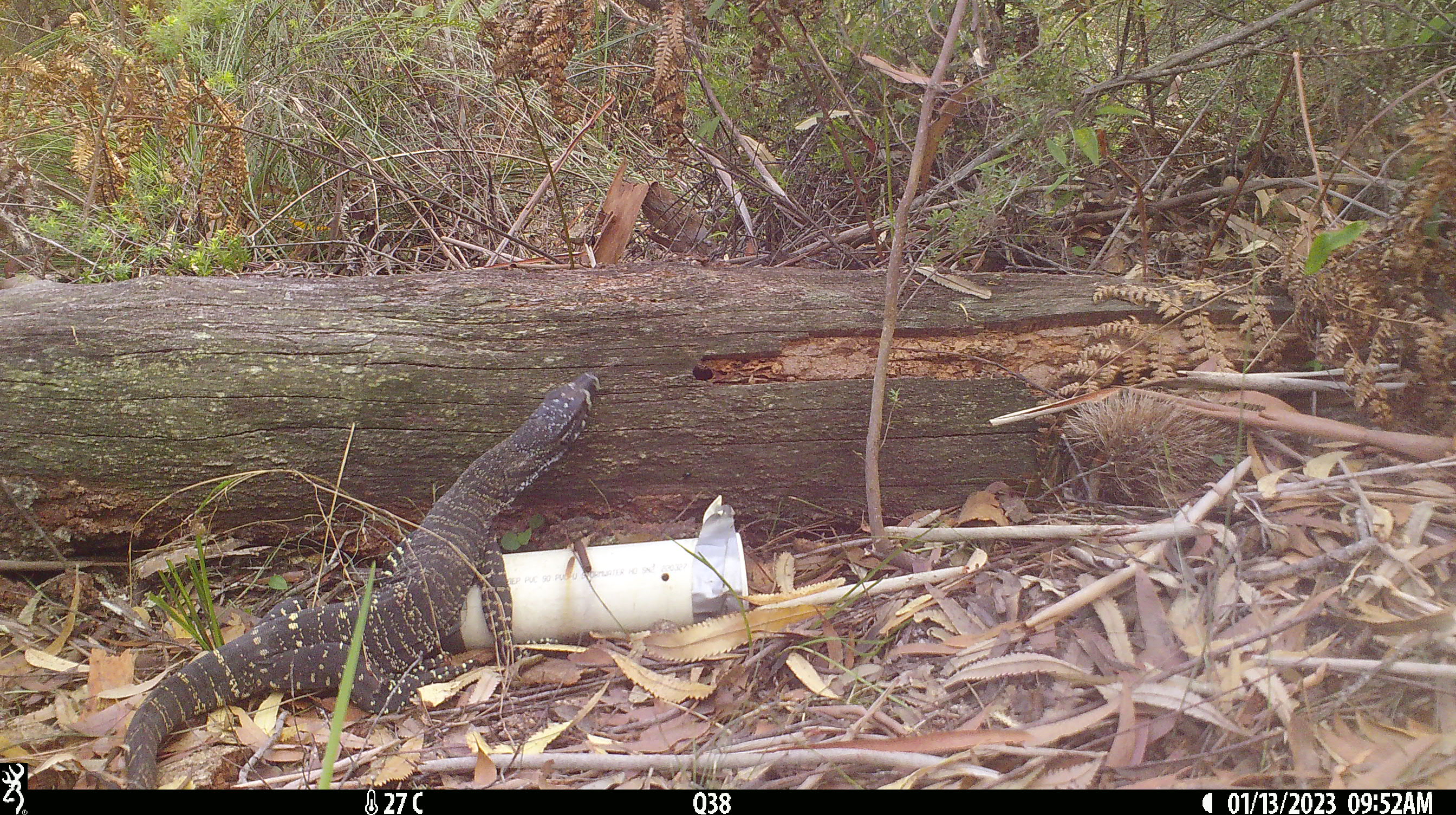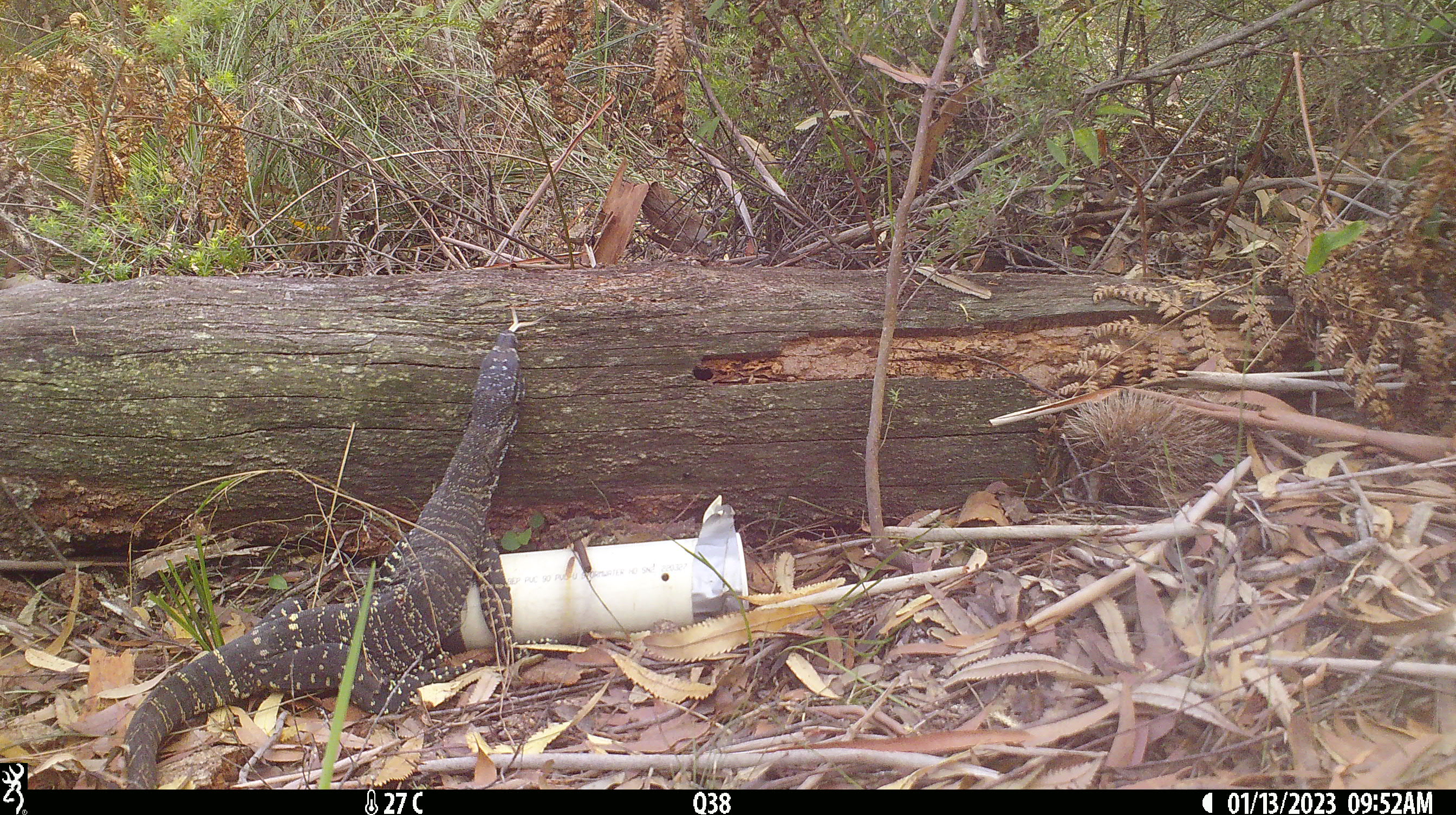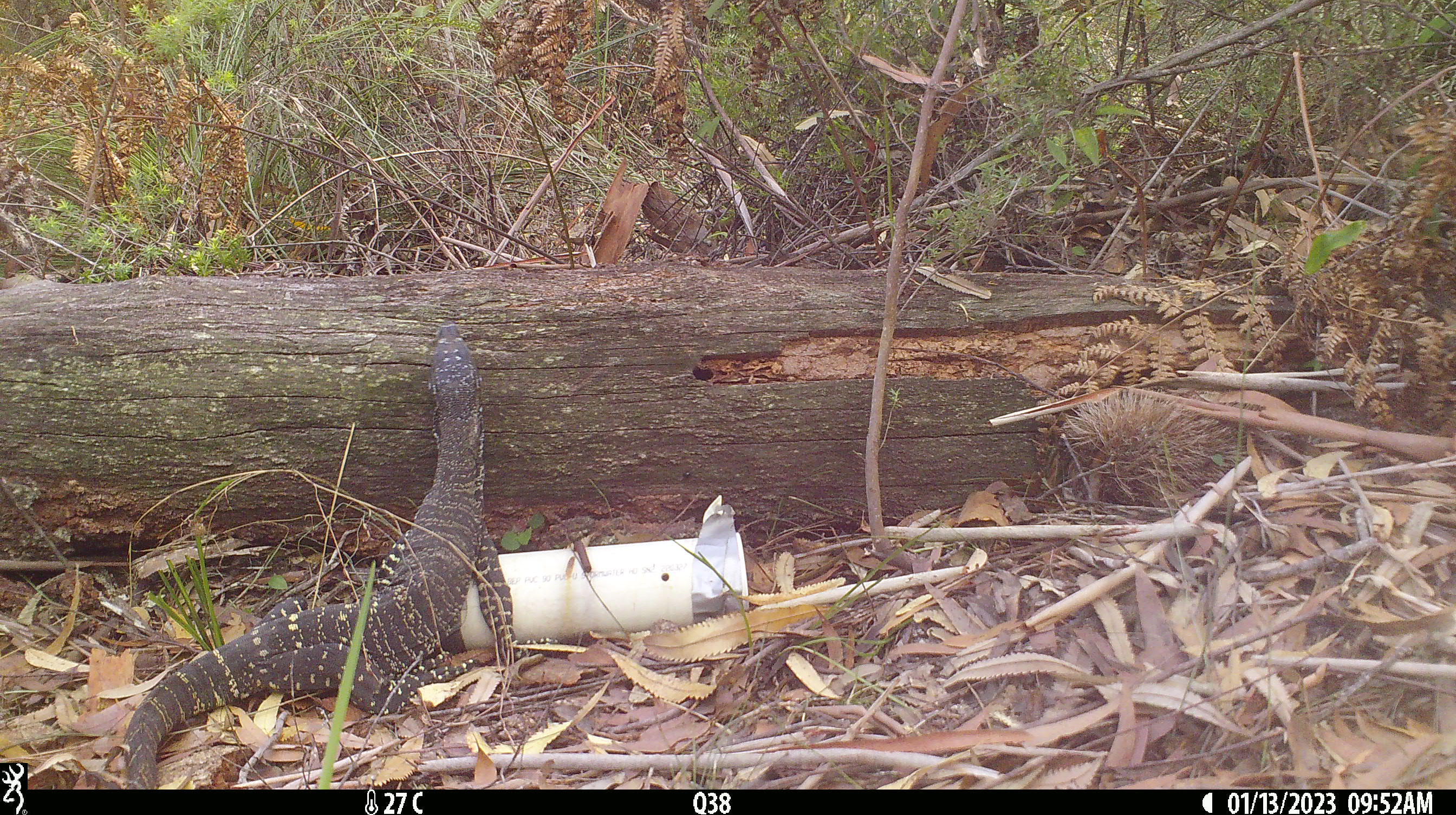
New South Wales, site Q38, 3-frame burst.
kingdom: Animalia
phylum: Chordata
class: Reptilia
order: Squamata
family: Varanidae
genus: Varanus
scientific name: Varanus varius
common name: lace monitor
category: goanna